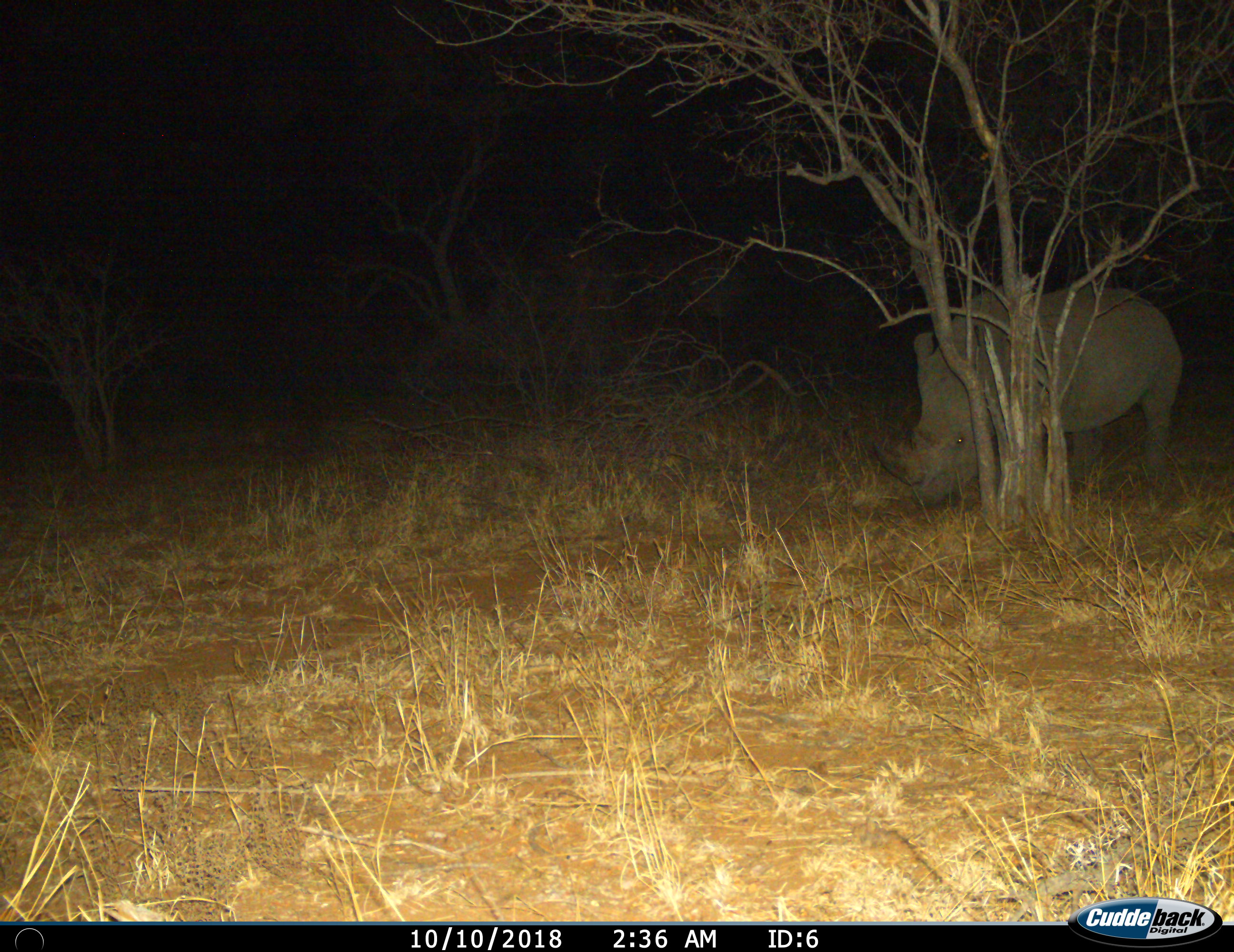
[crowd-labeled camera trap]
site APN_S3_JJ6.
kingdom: Animalia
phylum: Chordata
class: Mammalia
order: Perissodactyla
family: Rhinocerotidae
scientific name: Rhinocerotidae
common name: unknown rhinoceros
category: rhinocerosunknown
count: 1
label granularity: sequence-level